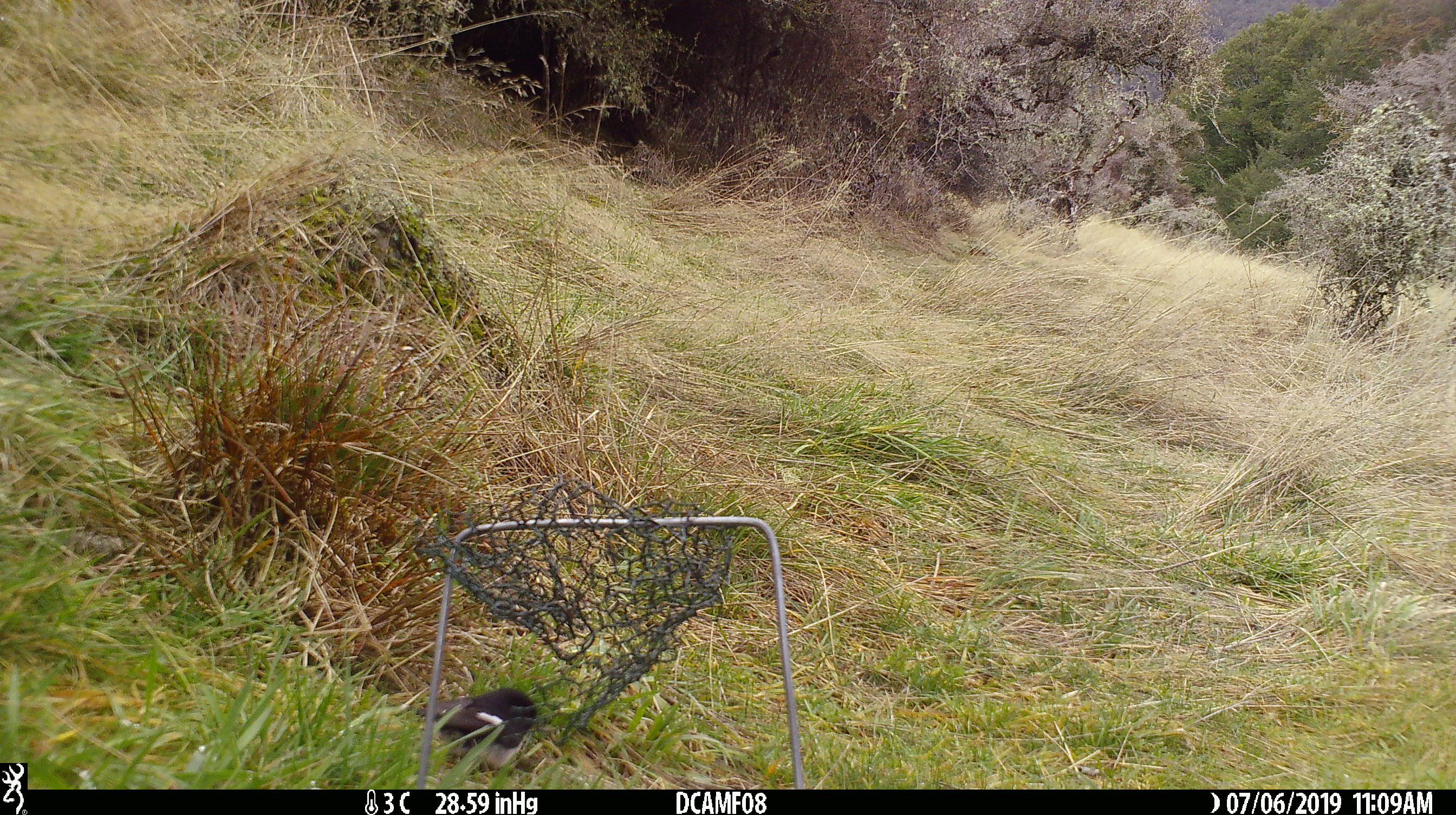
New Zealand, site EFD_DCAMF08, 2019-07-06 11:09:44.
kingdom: Animalia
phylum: Chordata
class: Aves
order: Passeriformes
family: Petroicidae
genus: Petroica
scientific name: Petroica macrocephala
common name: tomtit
Tomtit (Petroica macrocephala).